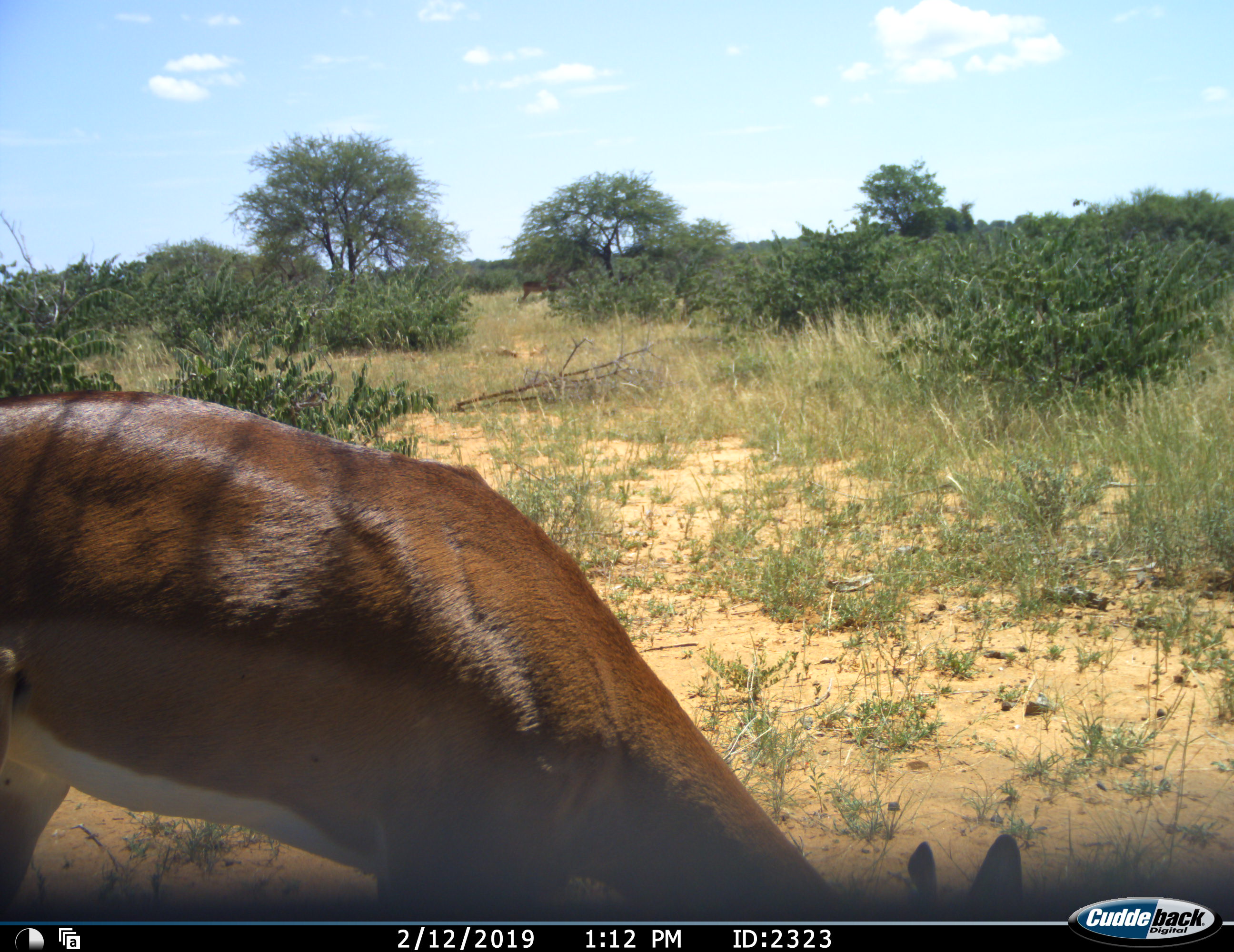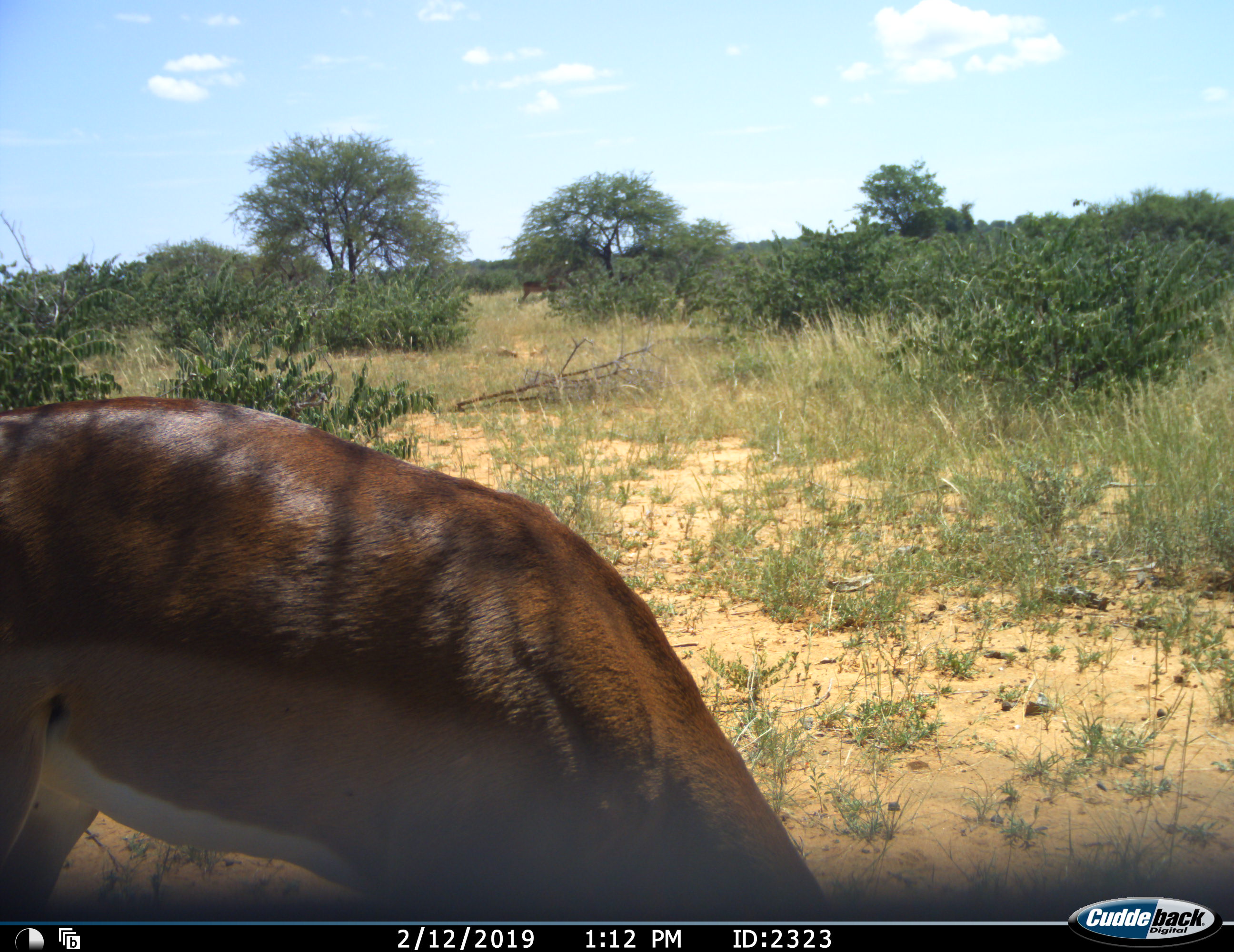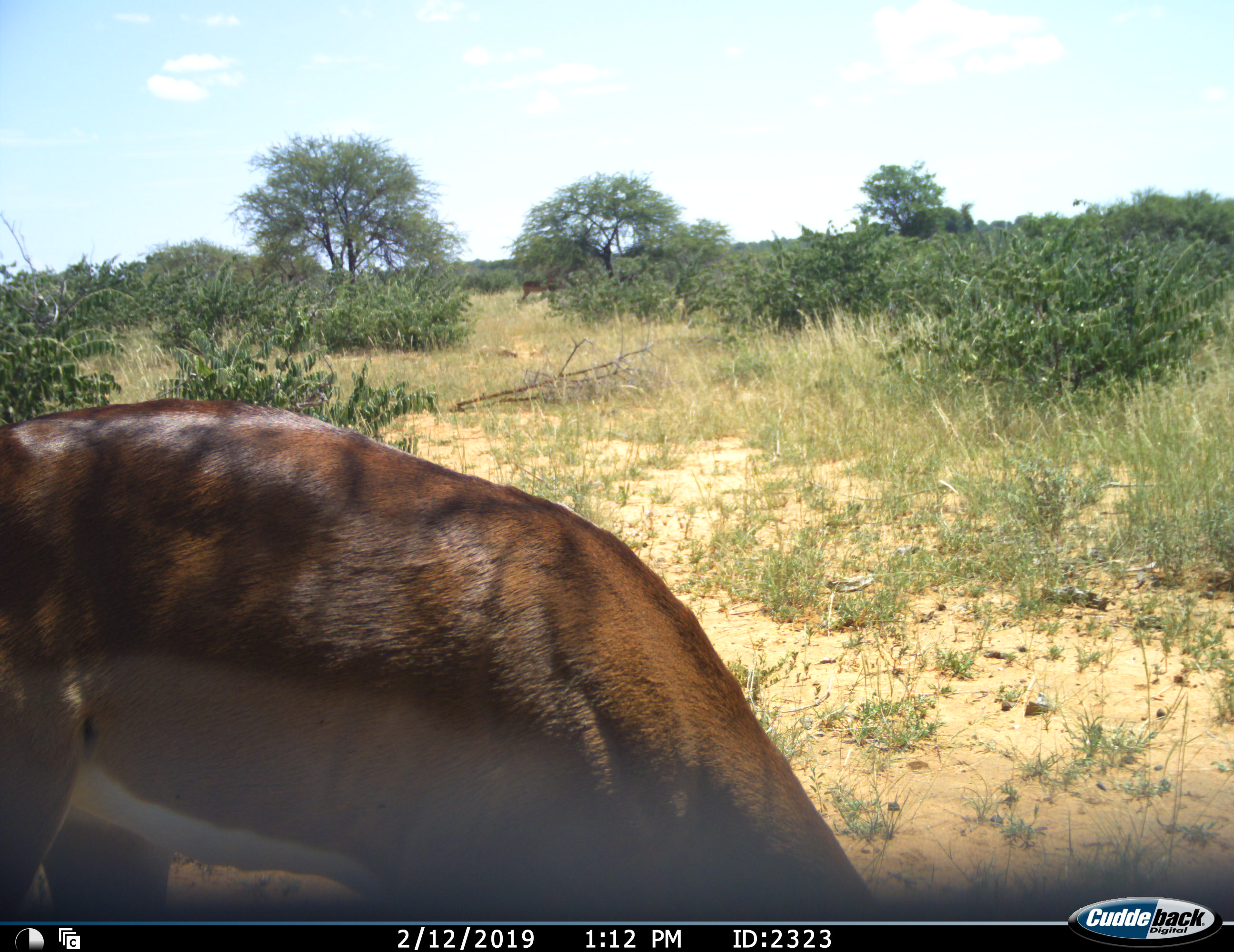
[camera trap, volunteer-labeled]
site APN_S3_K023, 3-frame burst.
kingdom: Animalia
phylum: Chordata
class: Mammalia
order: Artiodactyla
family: Bovidae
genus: Aepyceros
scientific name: Aepyceros melampus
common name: impala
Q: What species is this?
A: Impala (Aepyceros melampus).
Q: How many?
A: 1.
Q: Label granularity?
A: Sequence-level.